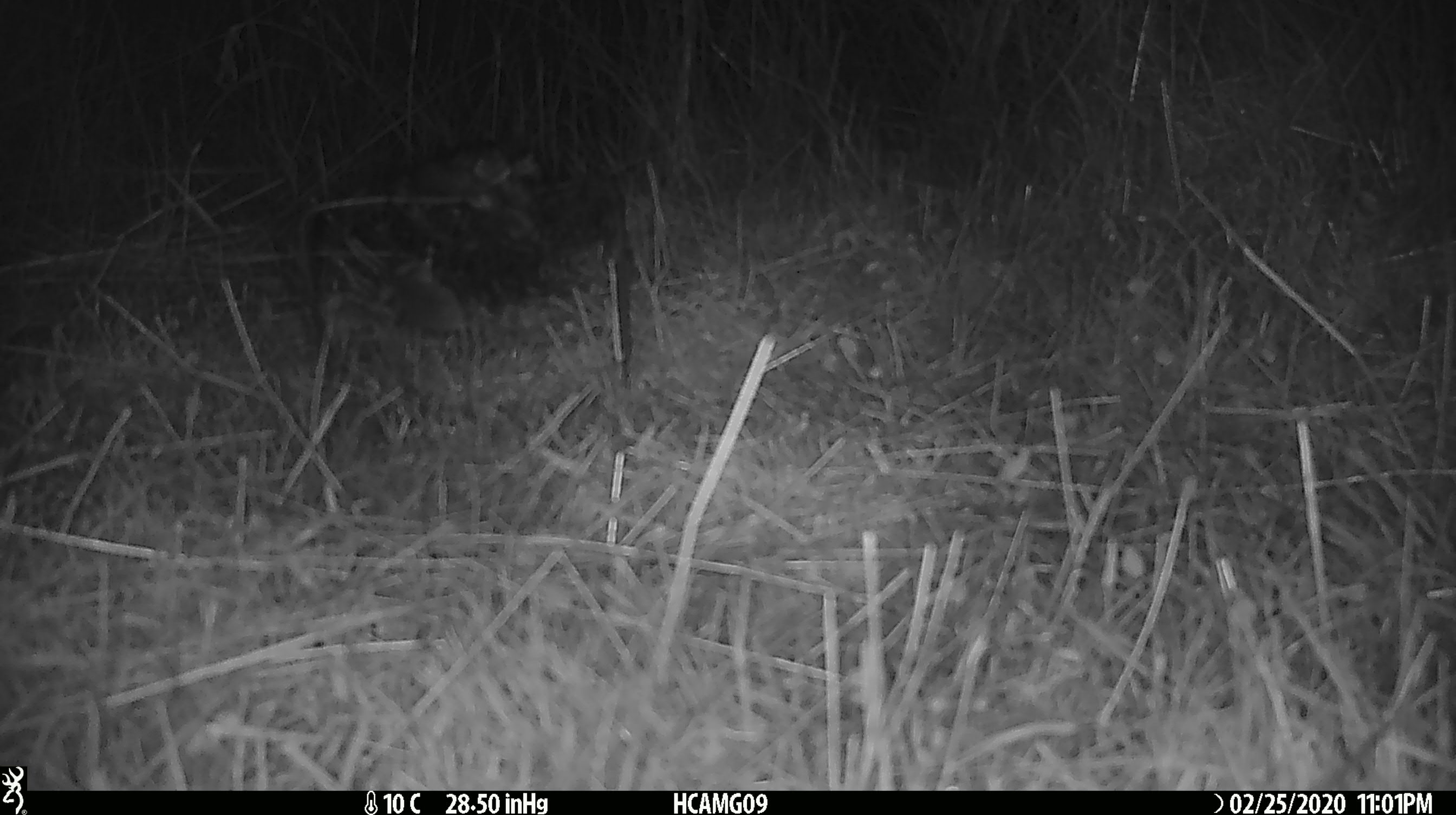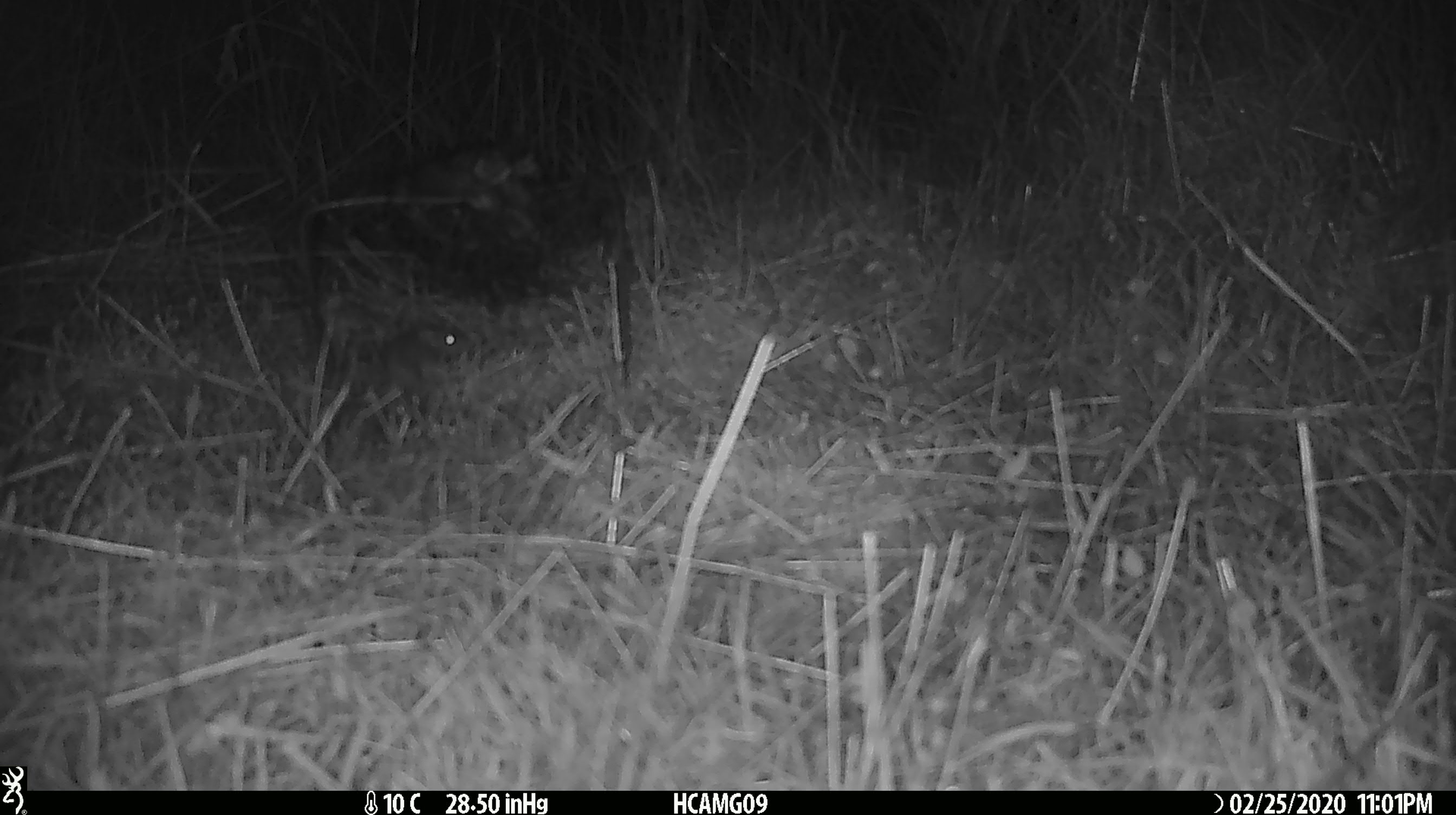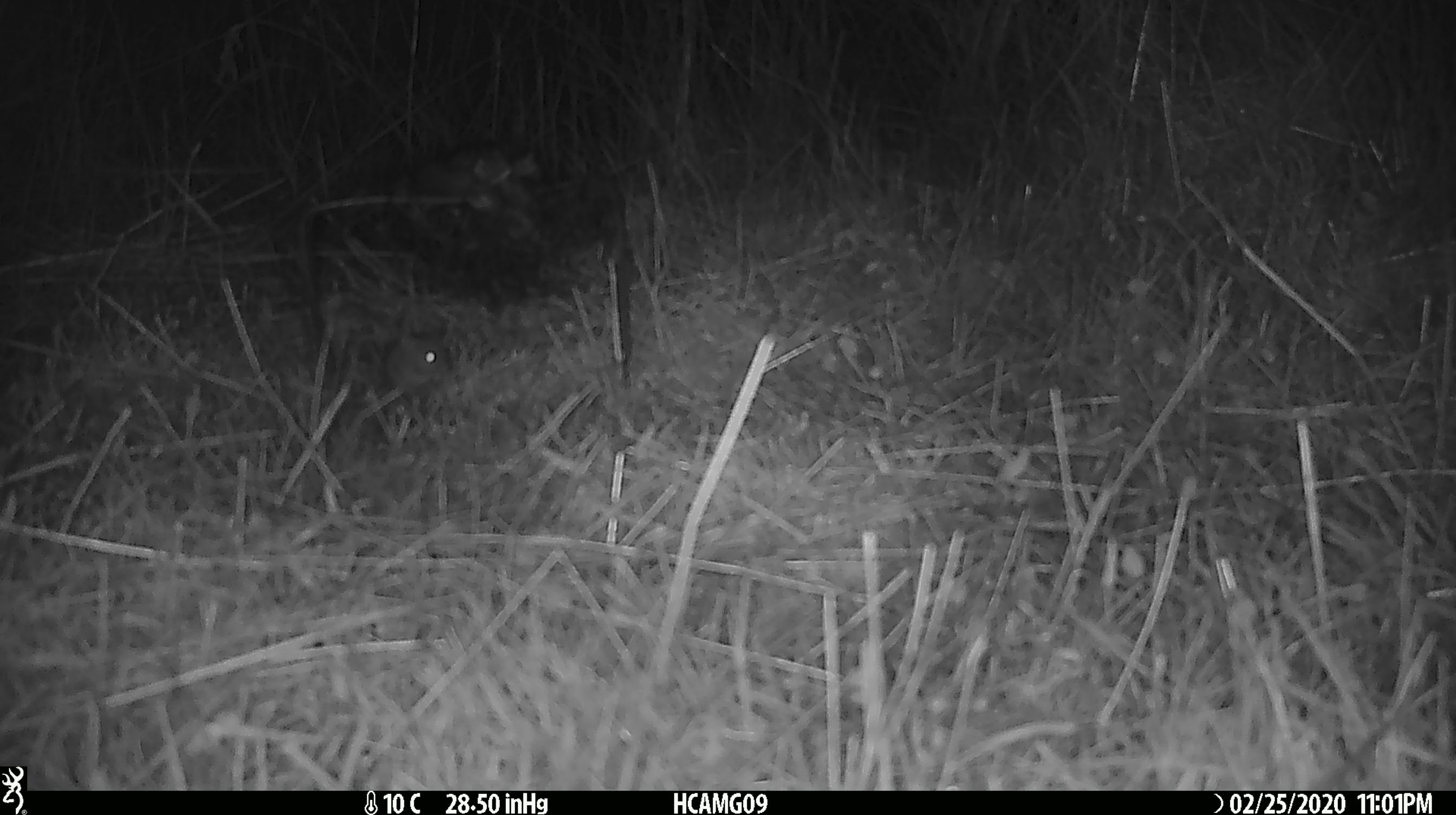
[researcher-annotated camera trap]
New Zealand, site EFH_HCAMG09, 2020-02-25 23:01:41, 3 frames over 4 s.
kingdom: Animalia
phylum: Chordata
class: Mammalia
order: Rodentia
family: Muridae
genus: Mus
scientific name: Mus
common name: mouse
Mouse (Mus).